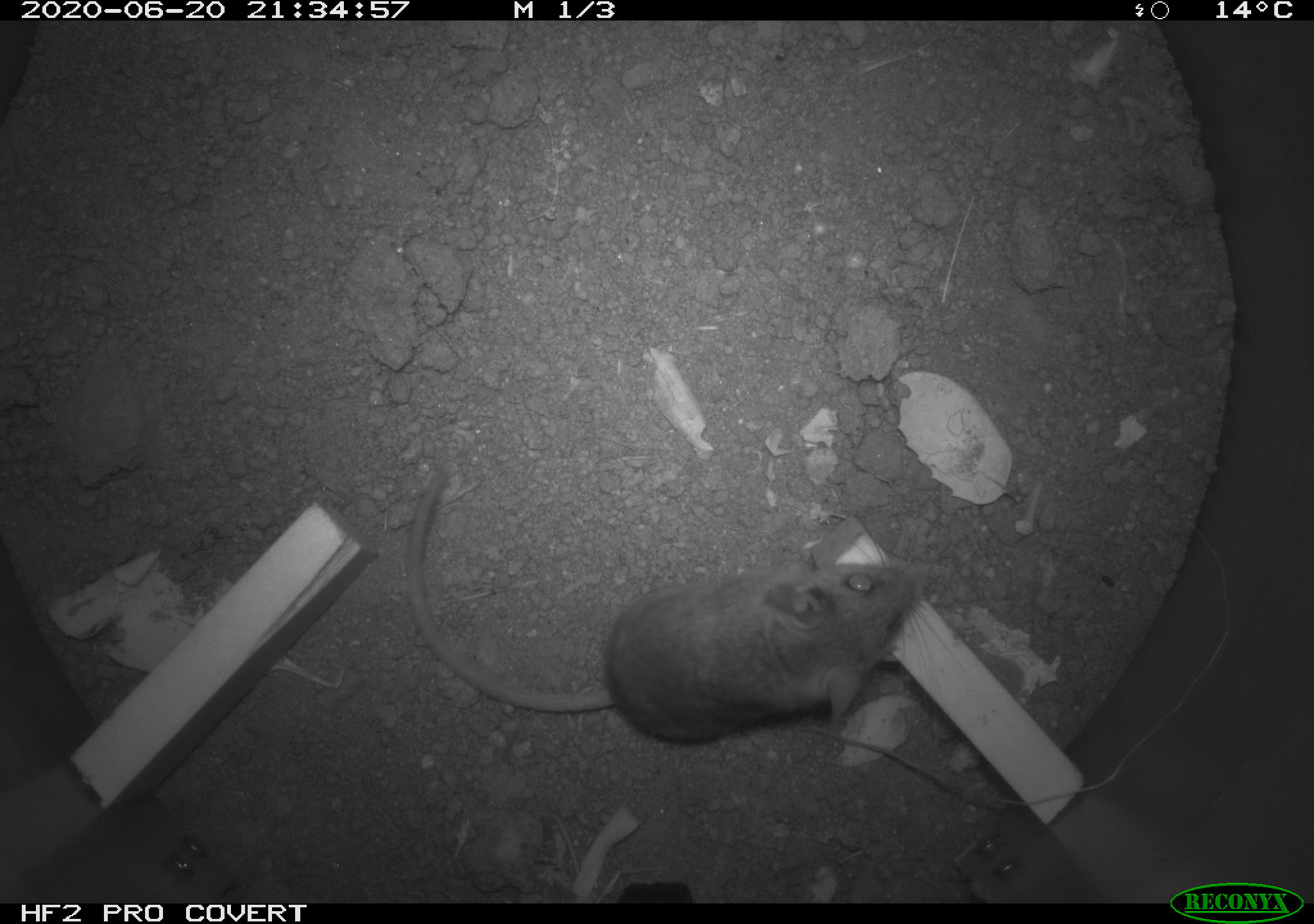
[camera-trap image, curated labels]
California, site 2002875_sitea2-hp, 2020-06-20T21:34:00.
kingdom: Animalia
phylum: Chordata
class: Mammalia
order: Rodentia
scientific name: Rodentia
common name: mouse species